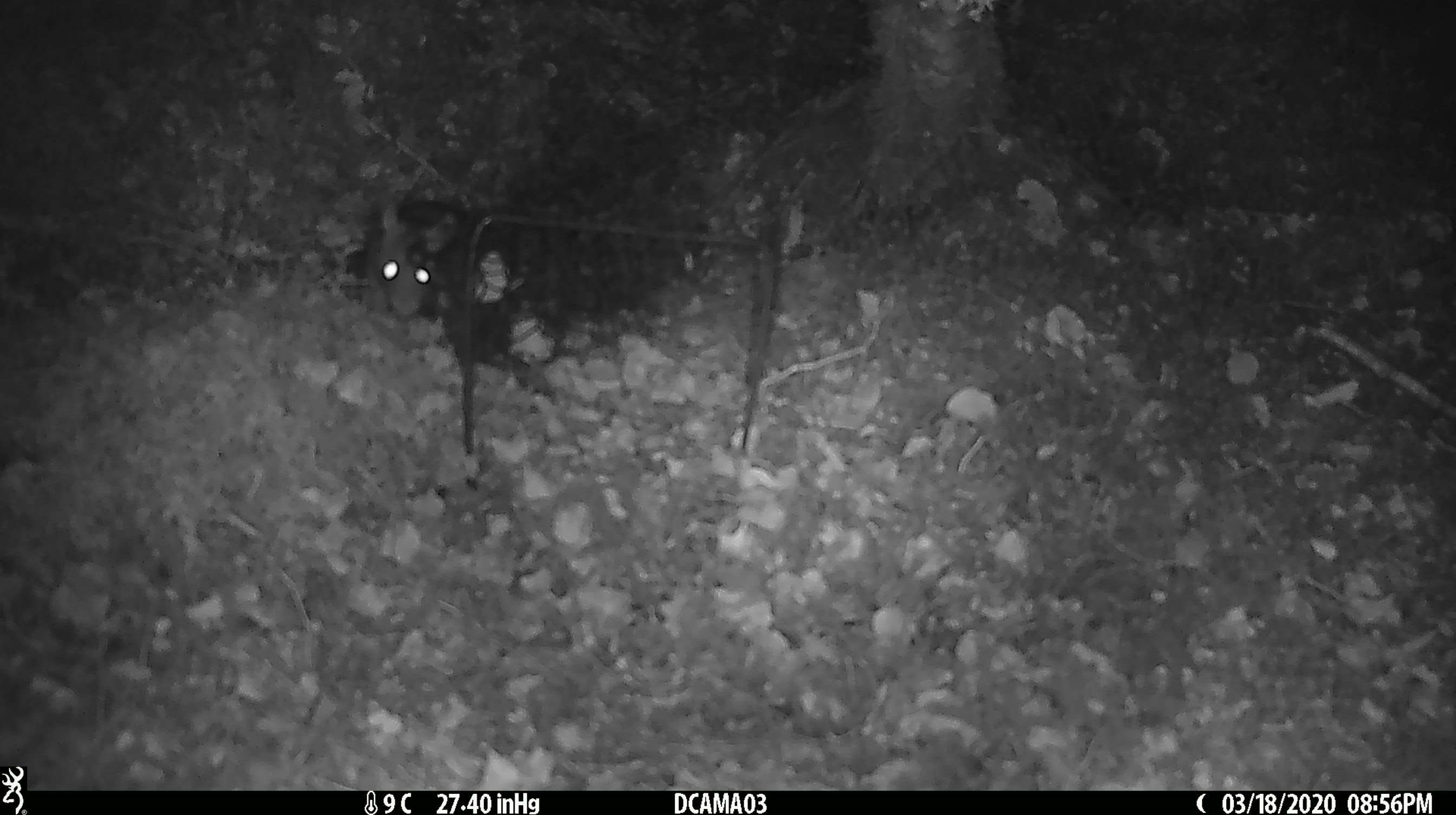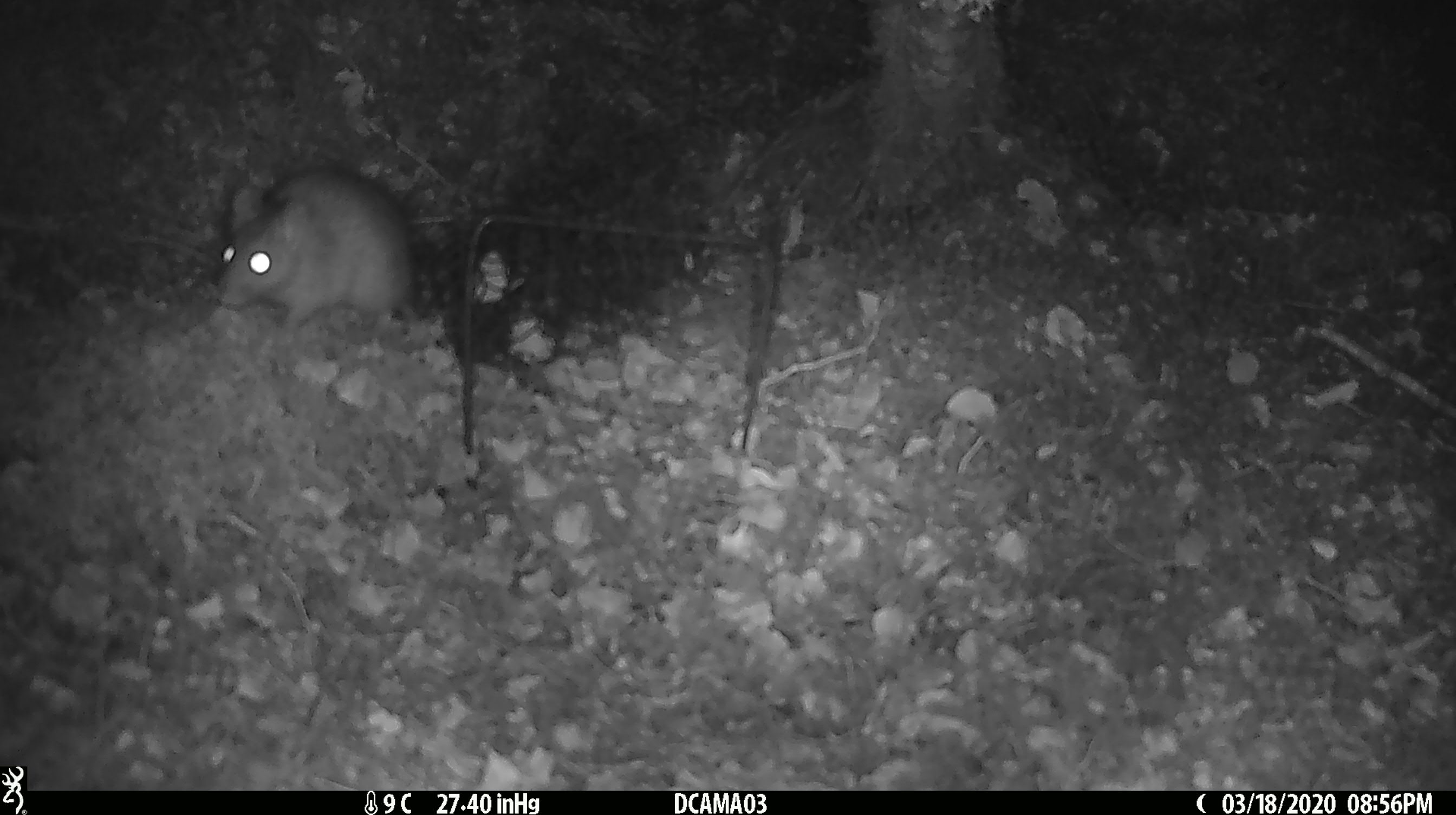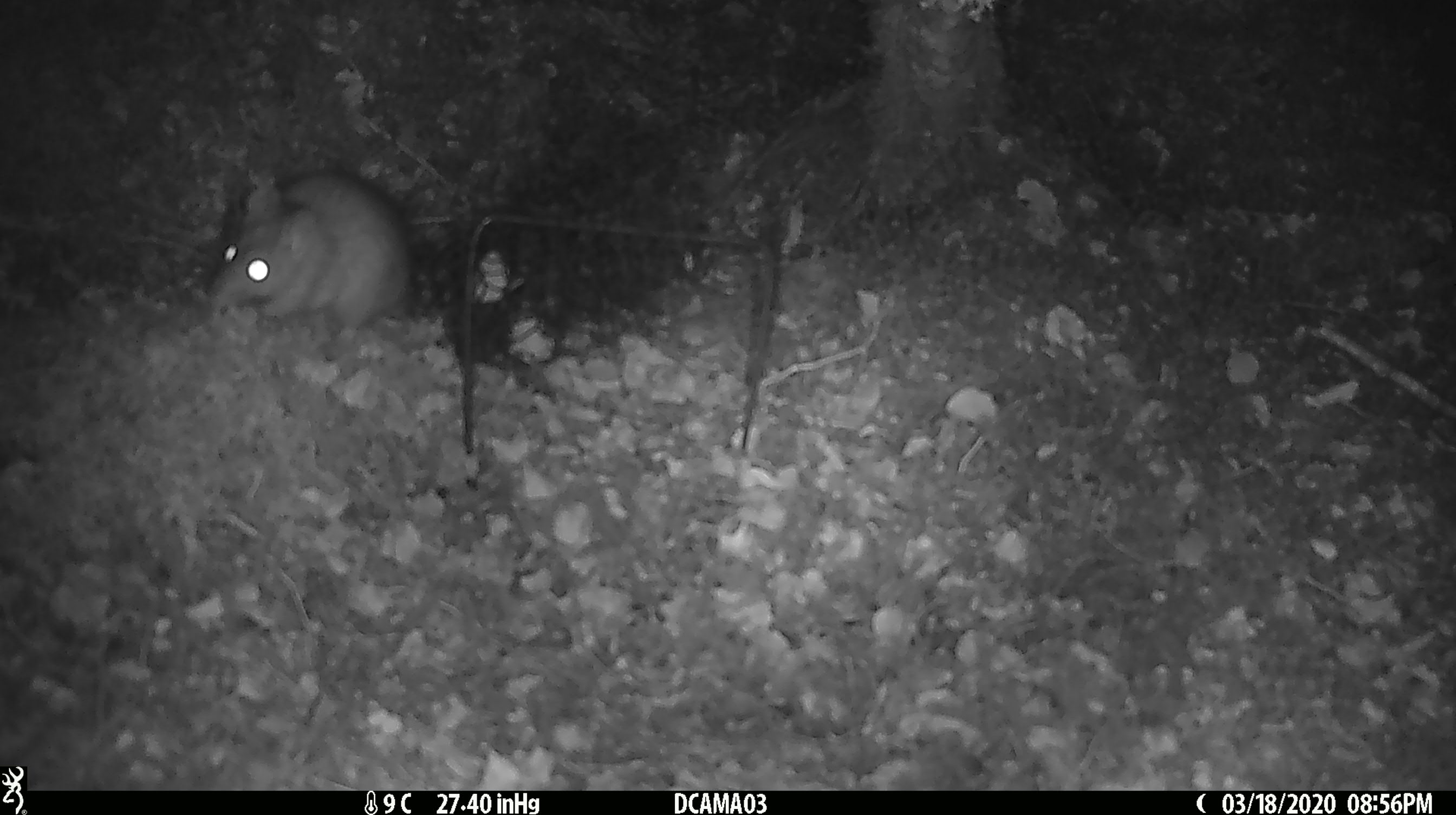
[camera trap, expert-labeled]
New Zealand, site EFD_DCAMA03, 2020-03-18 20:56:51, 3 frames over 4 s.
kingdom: Animalia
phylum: Chordata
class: Mammalia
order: Rodentia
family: Muridae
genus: Rattus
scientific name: Rattus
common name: rat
Rat (Rattus).